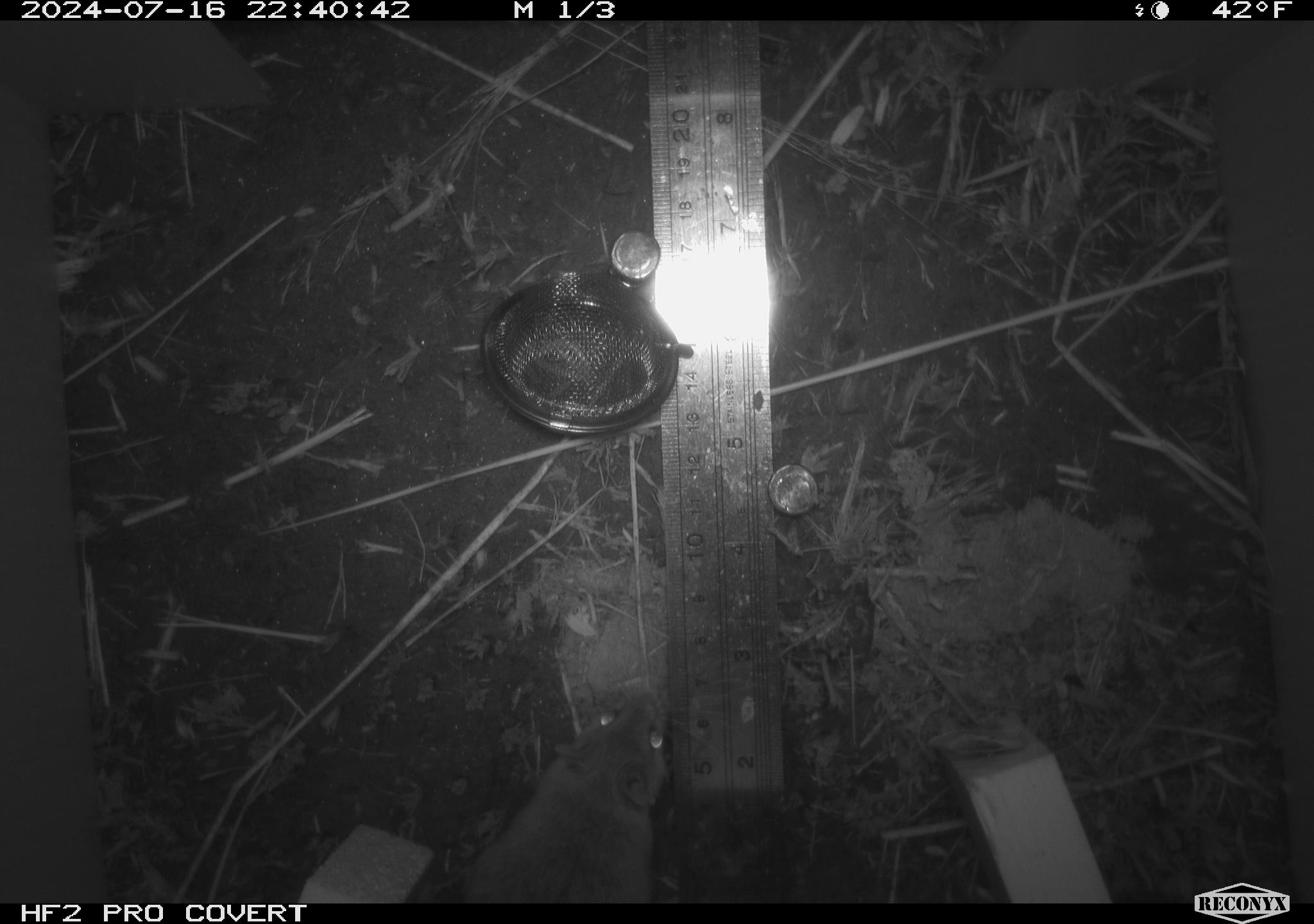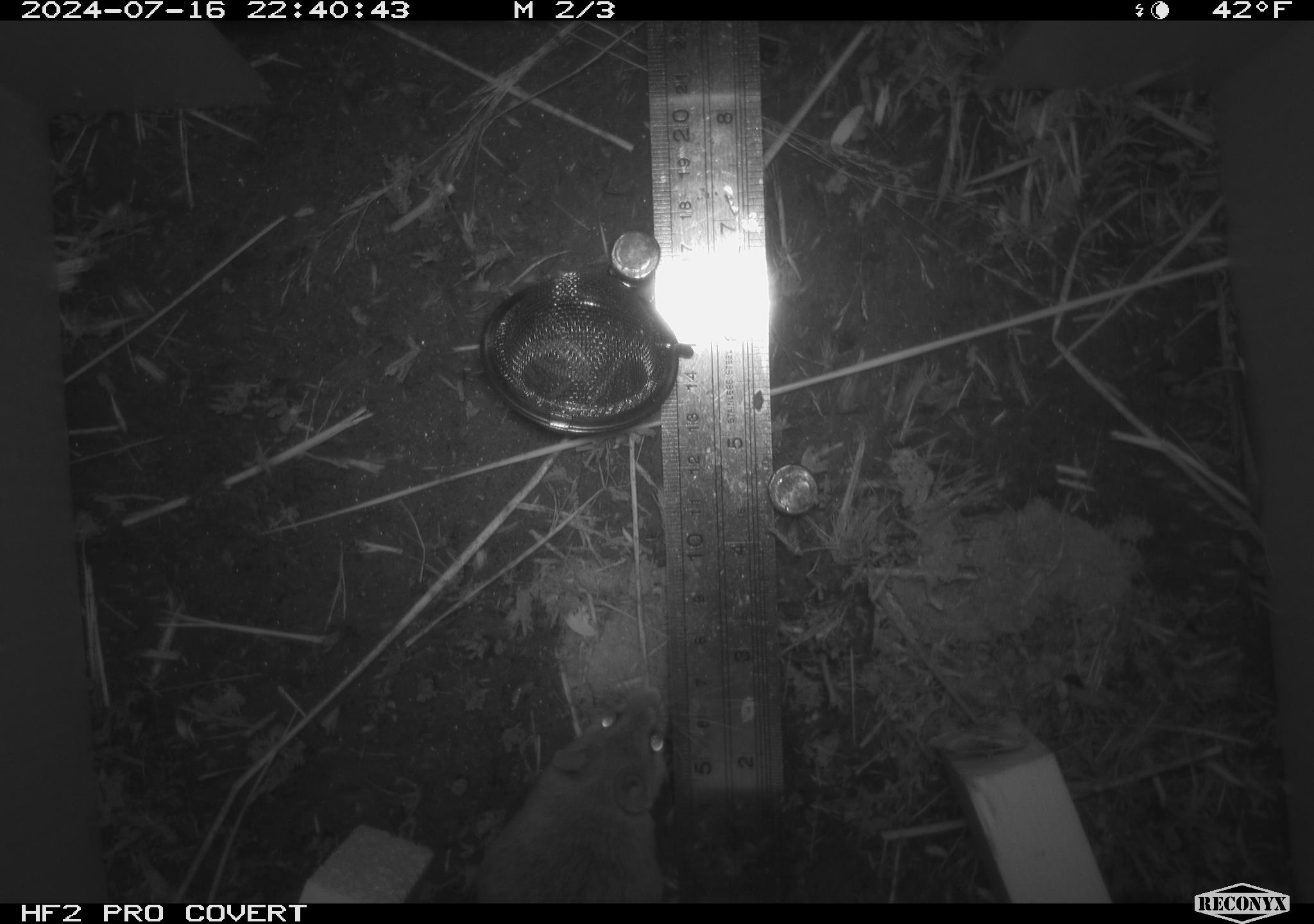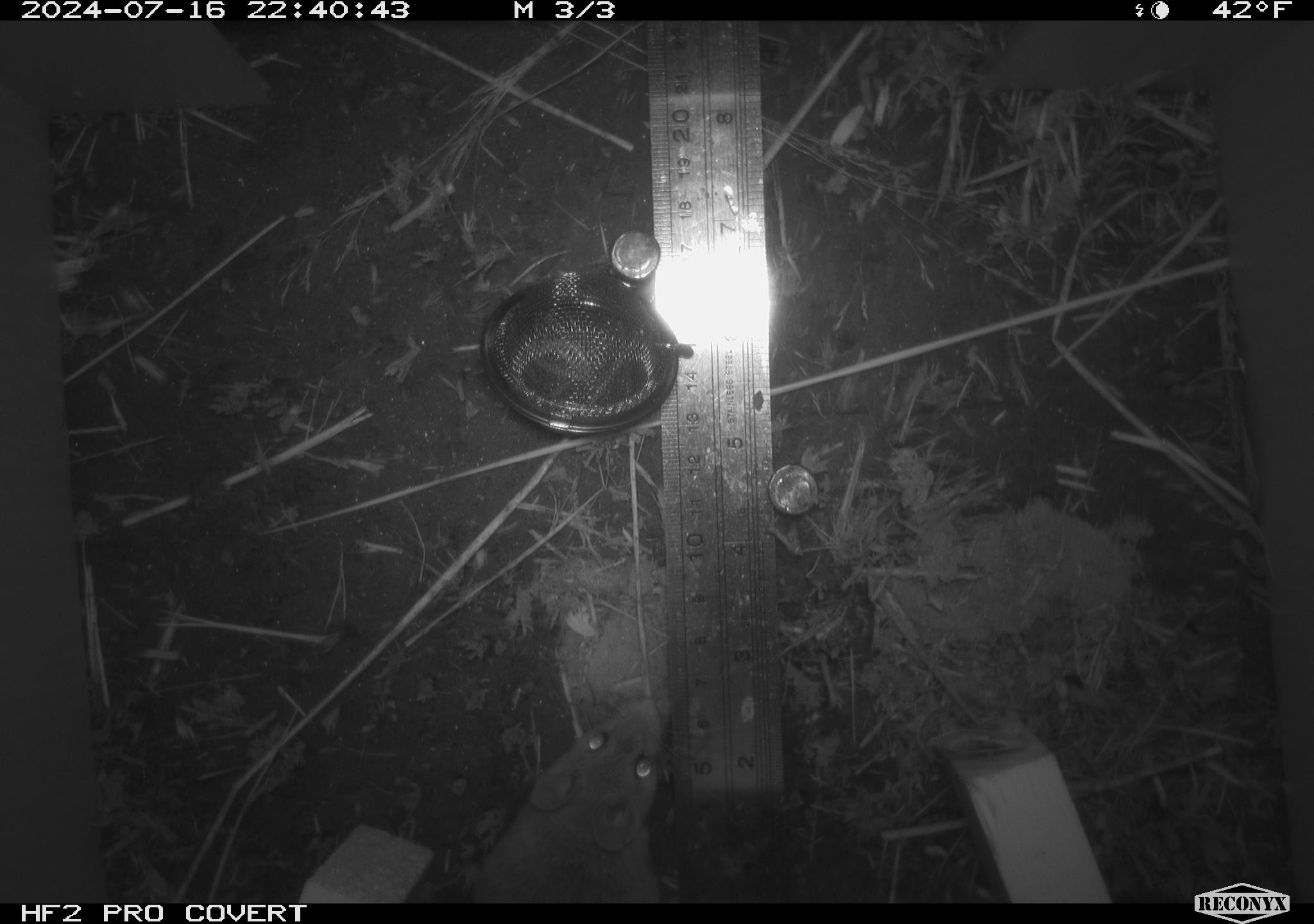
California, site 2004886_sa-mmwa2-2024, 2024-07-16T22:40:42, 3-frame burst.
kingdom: Animalia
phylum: Chordata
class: Mammalia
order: Rodentia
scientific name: Rodentia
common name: mouse species